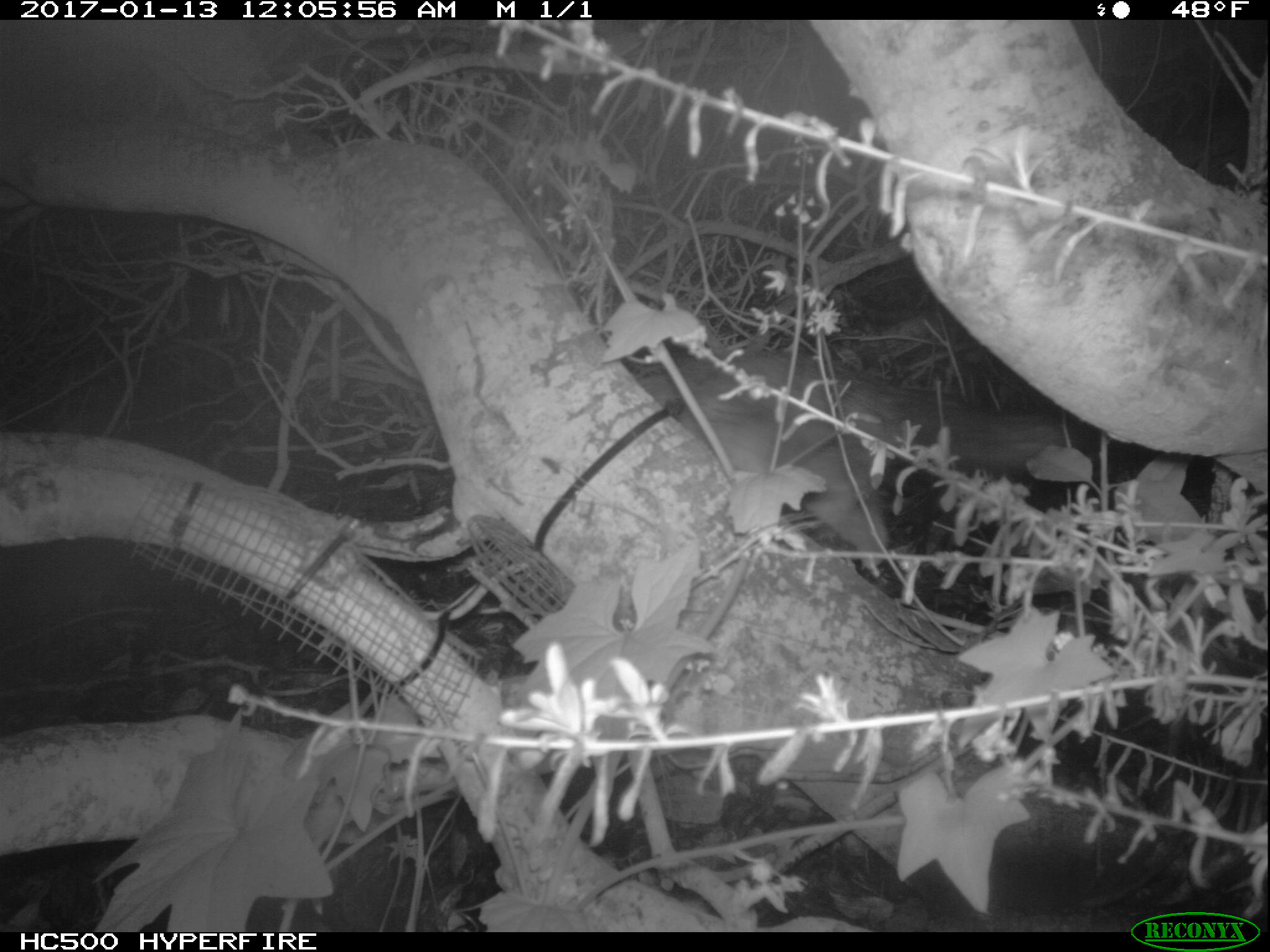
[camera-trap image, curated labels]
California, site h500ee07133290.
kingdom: Animalia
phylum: Chordata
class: Mammalia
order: Carnivora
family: Canidae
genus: Urocyon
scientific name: Urocyon littoralis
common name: island fox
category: fox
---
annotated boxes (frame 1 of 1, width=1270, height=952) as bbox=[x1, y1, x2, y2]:
fox: bbox=[633, 348, 1081, 566]